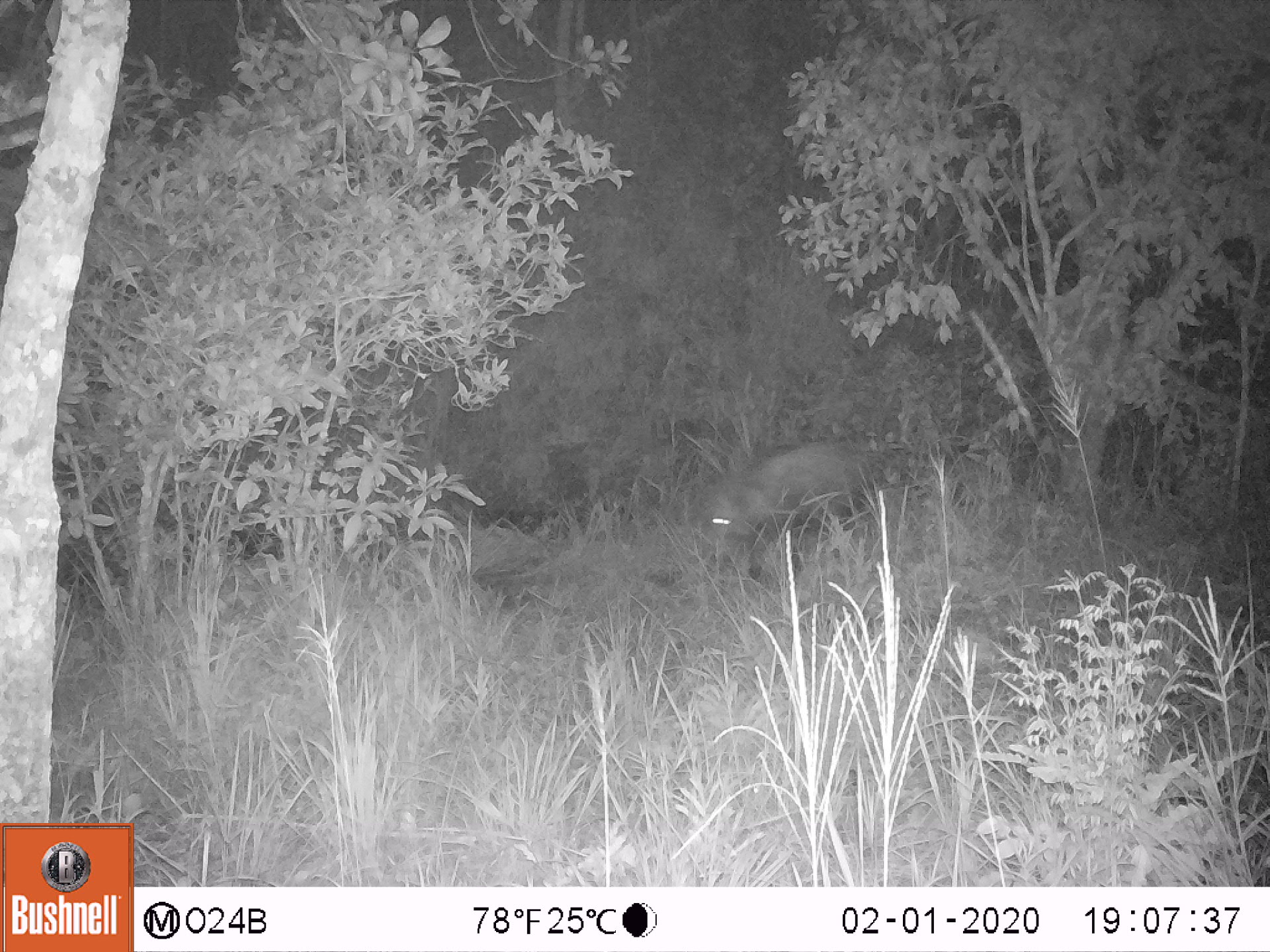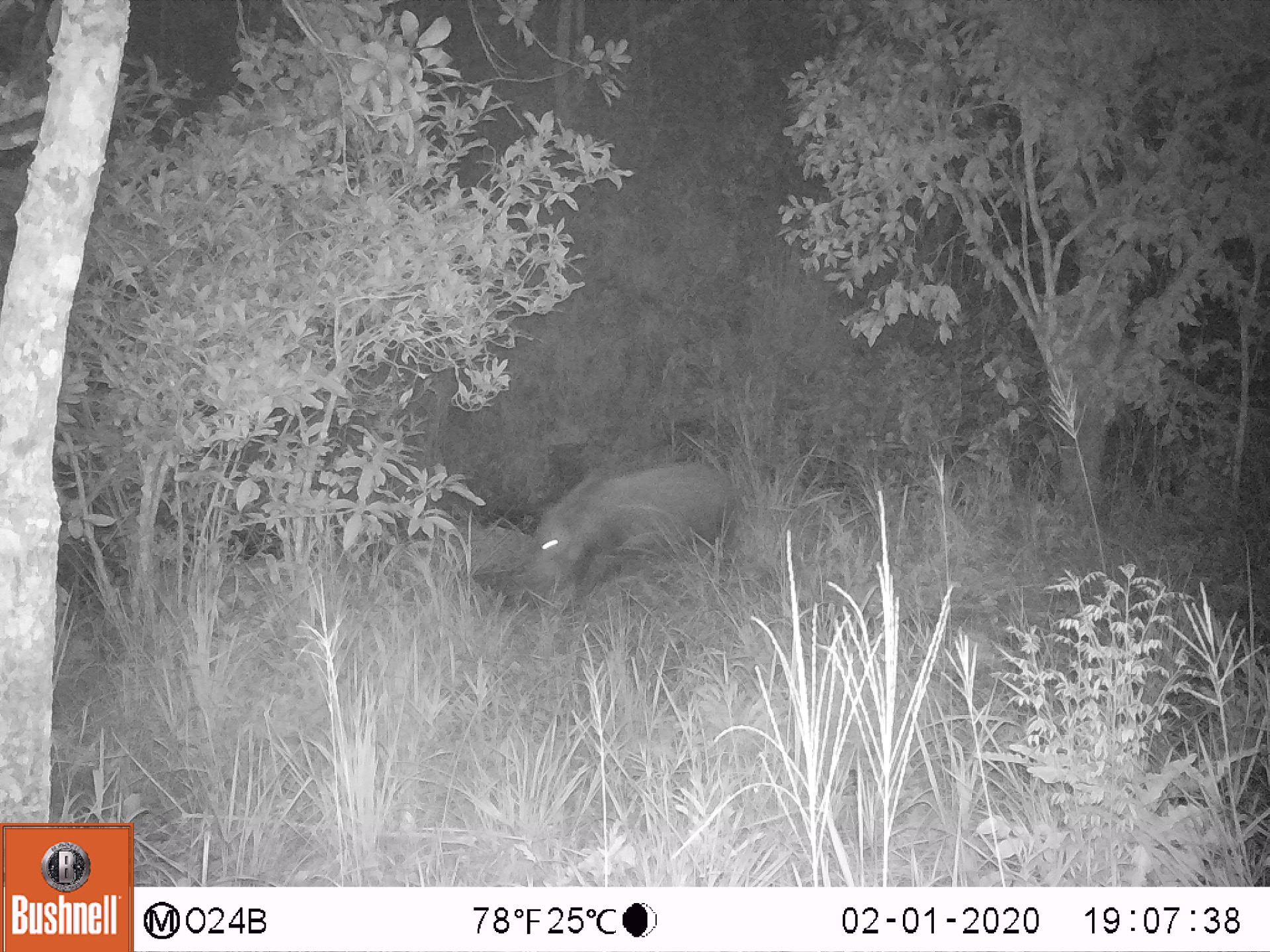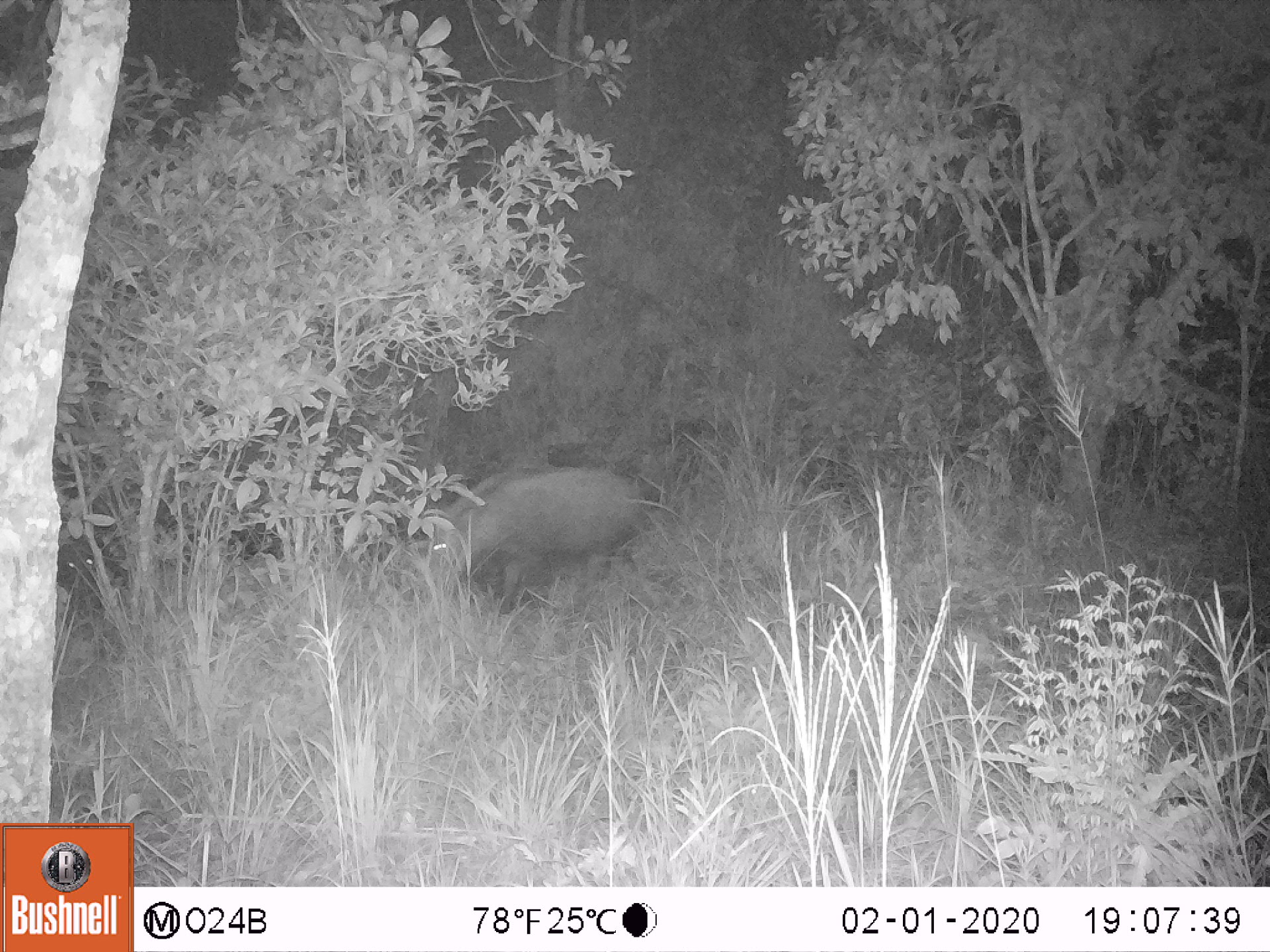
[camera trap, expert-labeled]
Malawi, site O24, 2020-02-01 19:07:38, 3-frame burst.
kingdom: Animalia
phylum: Chordata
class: Mammalia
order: Artiodactyla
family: Suidae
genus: Potamochoerus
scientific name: Potamochoerus larvatus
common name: bushpig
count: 1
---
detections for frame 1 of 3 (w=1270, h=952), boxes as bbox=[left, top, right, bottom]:
bushpig: bbox=[679, 423, 886, 572]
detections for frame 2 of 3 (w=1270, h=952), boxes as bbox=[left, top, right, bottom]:
bushpig: bbox=[471, 449, 737, 617]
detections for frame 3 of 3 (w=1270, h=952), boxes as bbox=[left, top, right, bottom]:
bushpig: bbox=[400, 459, 650, 605]